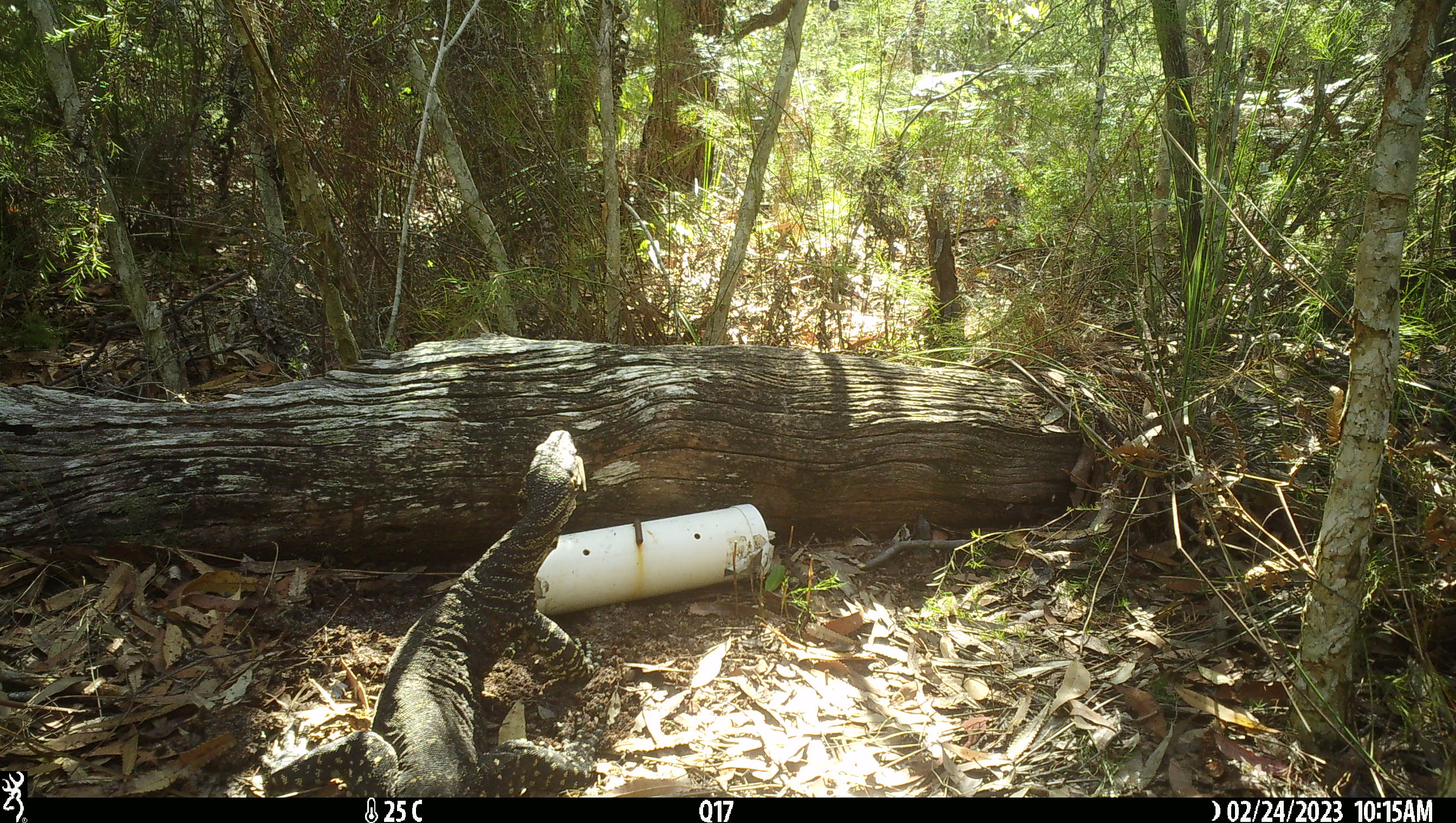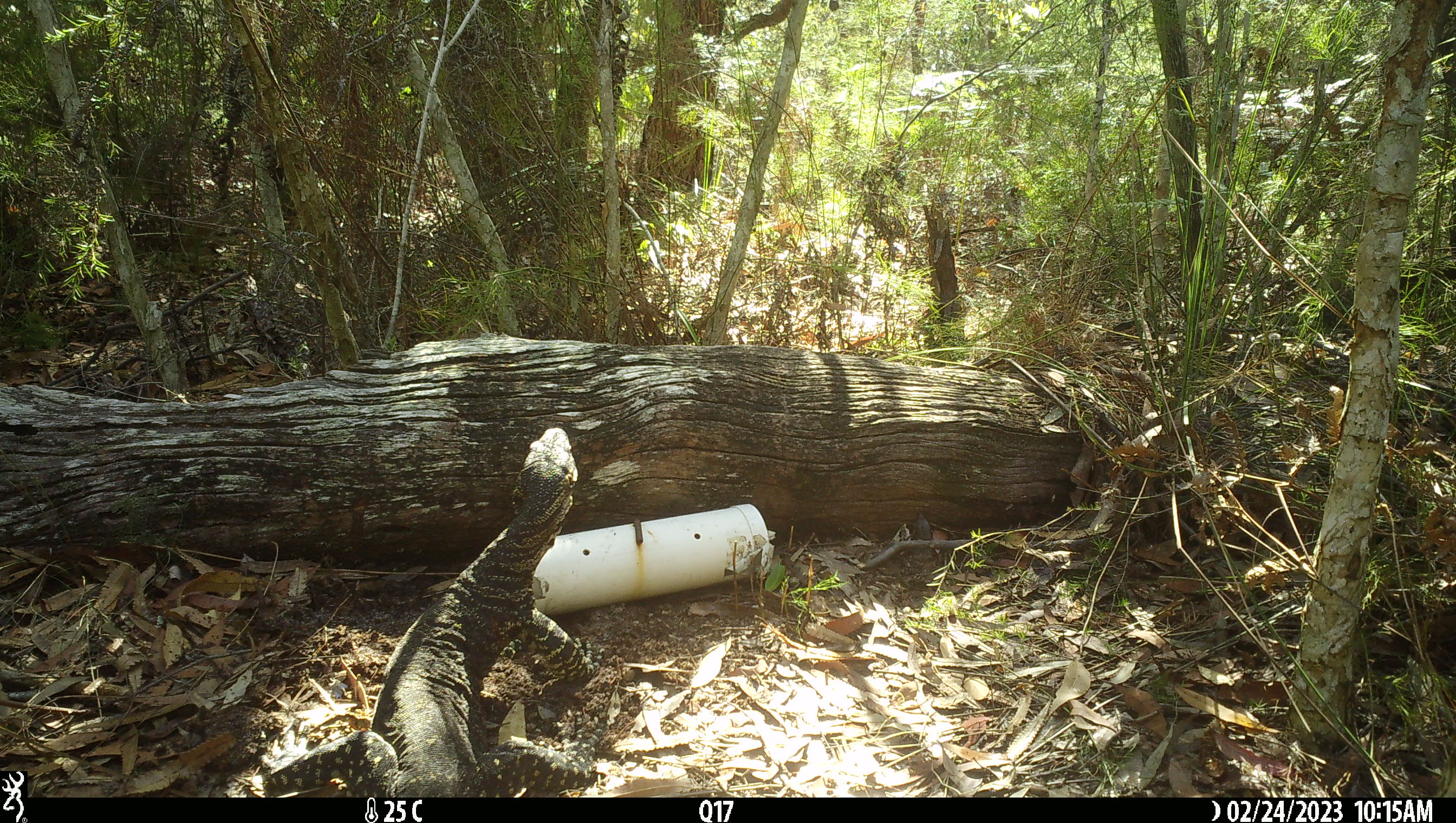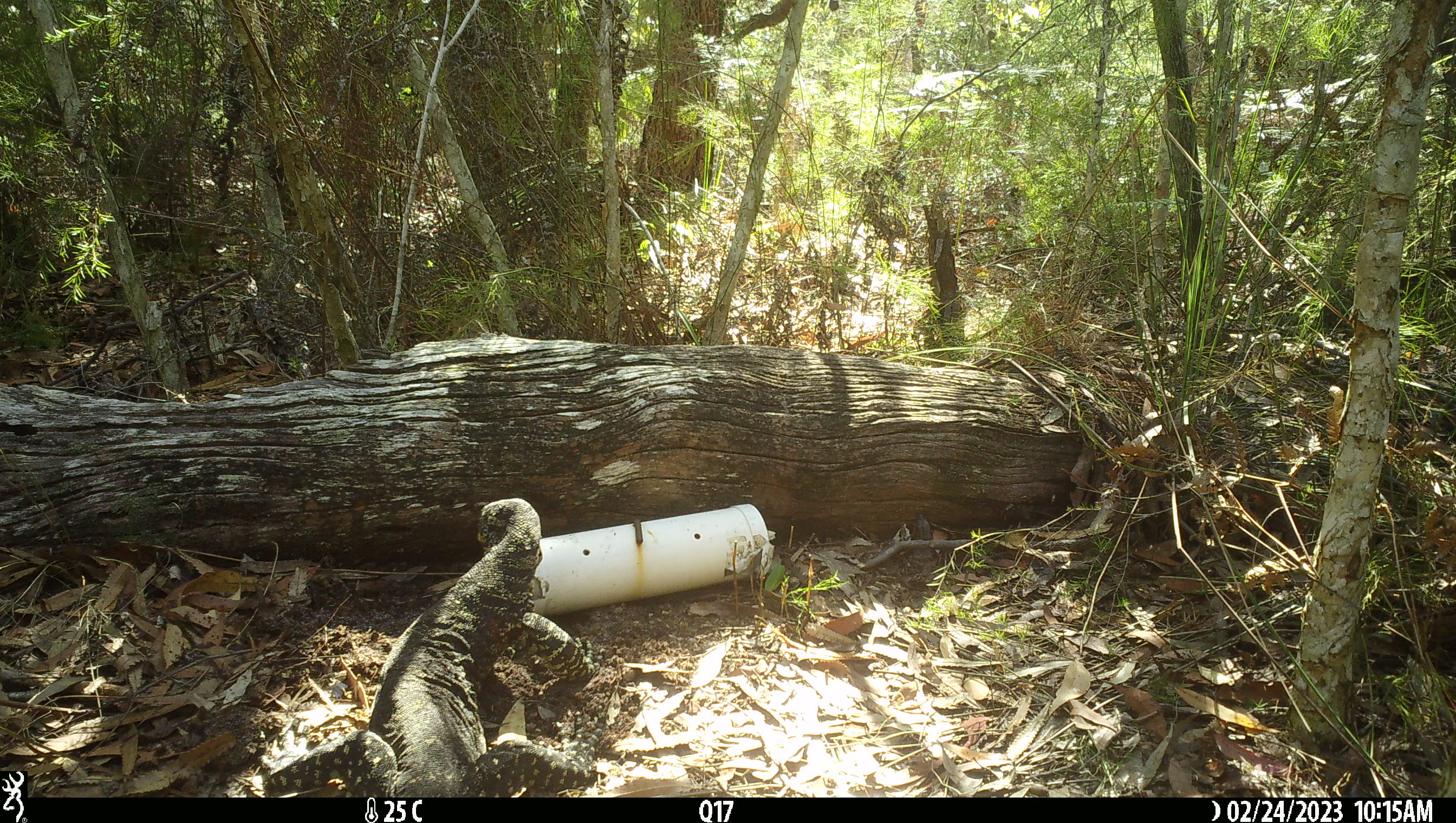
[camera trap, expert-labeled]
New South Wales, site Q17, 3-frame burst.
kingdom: Animalia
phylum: Chordata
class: Reptilia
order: Squamata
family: Varanidae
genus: Varanus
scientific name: Varanus varius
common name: lace monitor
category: goanna